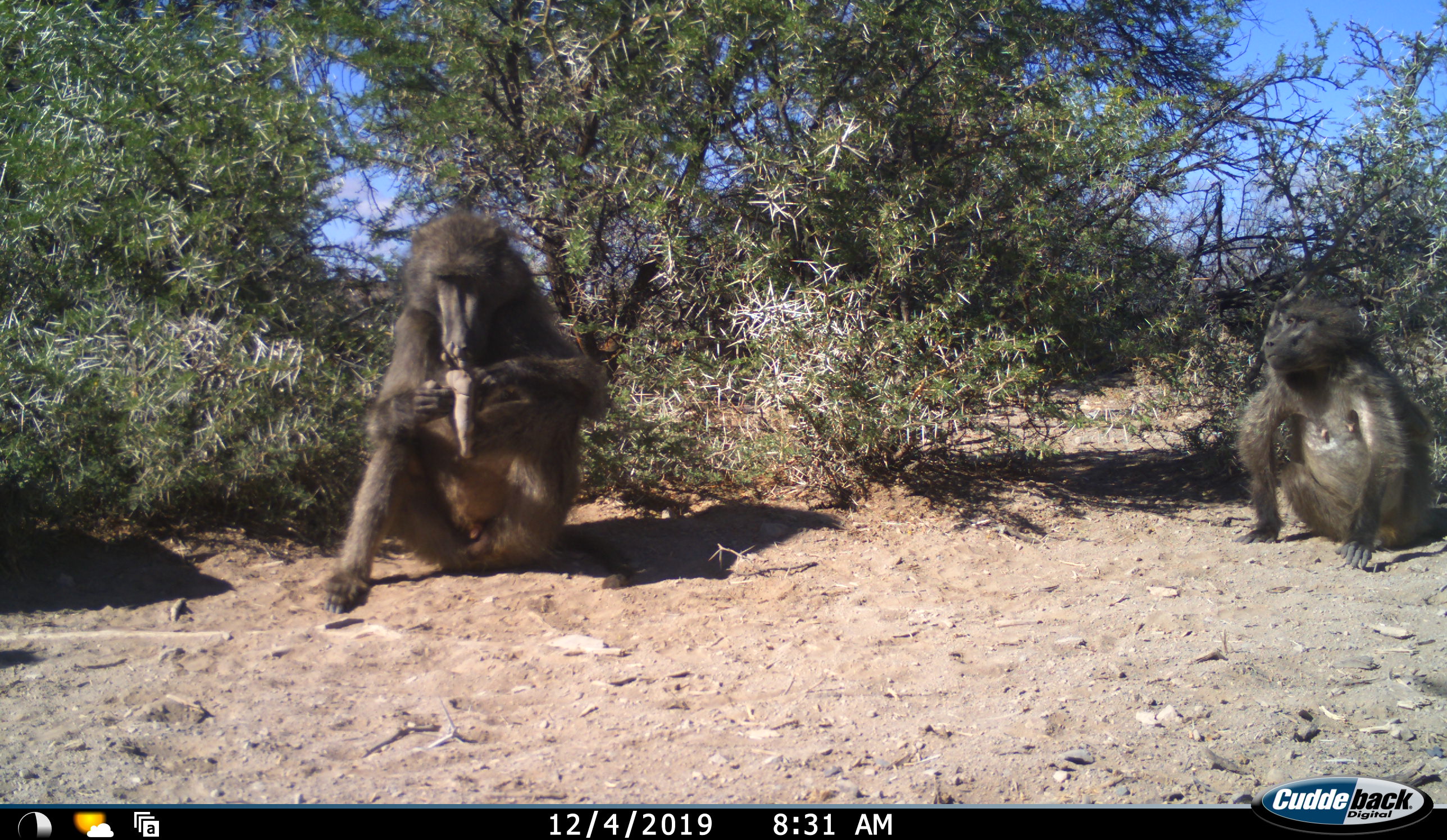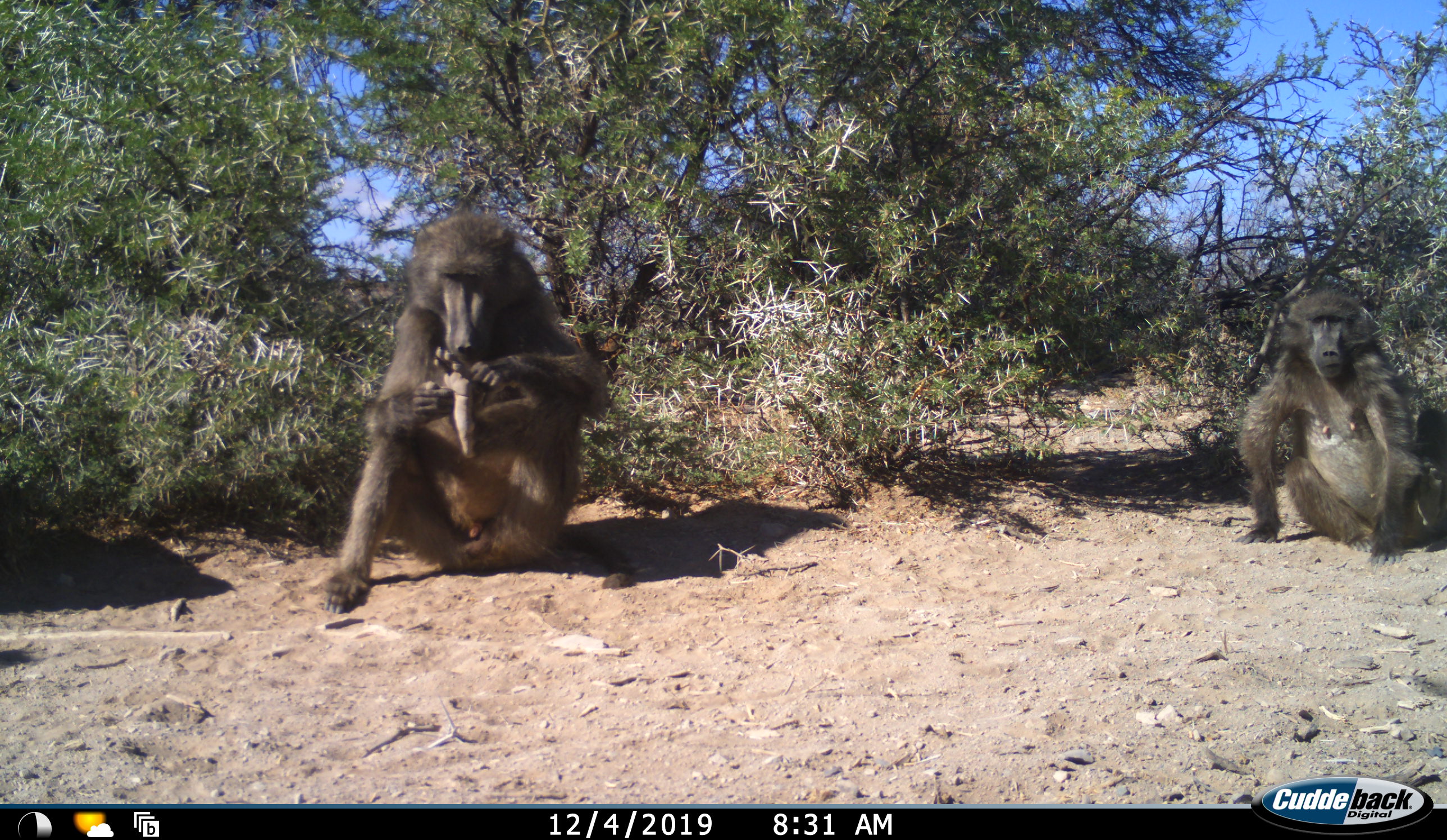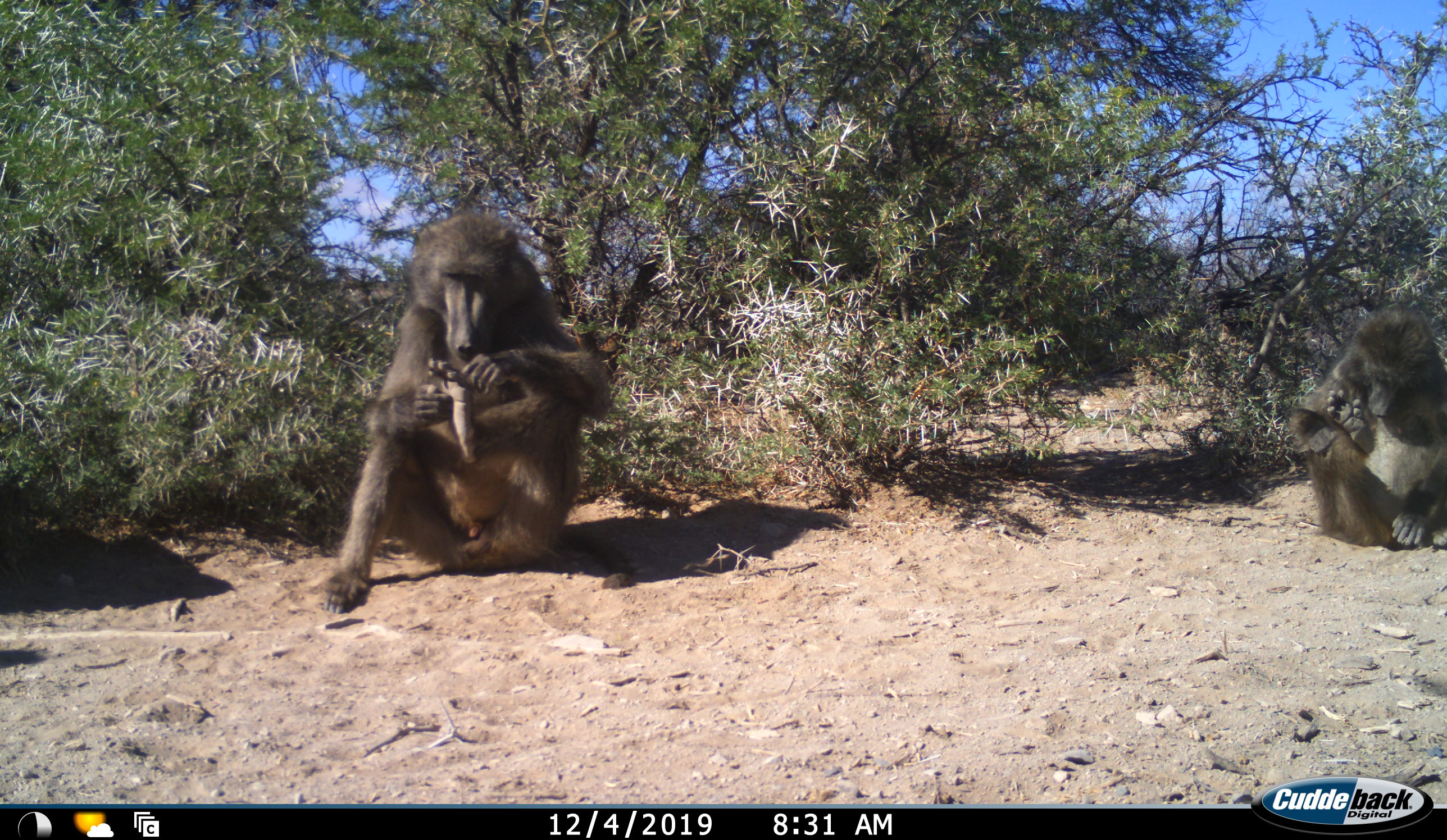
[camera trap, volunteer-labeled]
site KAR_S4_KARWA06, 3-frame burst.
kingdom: Animalia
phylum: Chordata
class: Mammalia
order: Primates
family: Cercopithecidae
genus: Papio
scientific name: Papio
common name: baboon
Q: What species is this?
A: Baboon (Papio).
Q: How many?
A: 2.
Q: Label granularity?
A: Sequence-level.